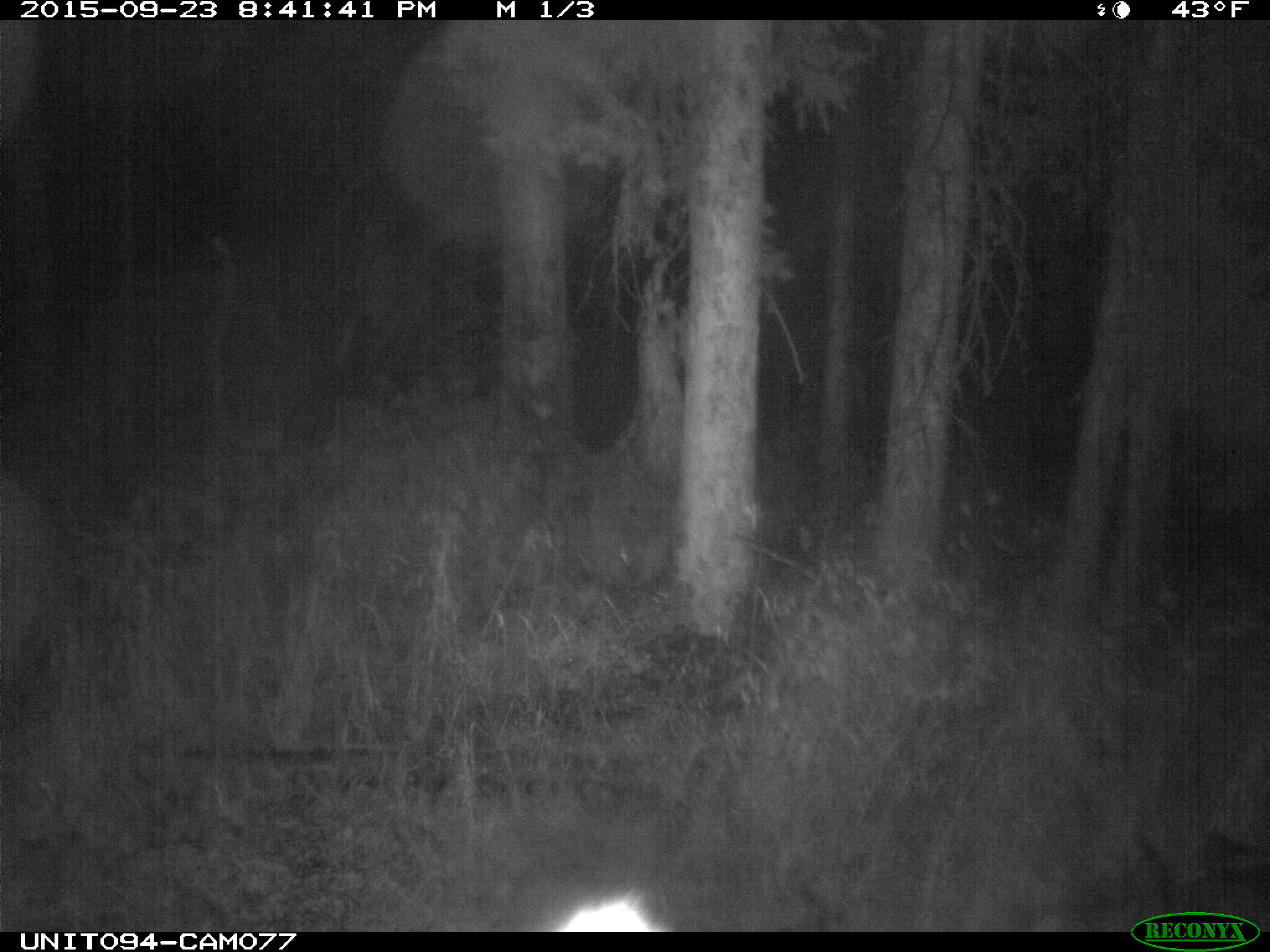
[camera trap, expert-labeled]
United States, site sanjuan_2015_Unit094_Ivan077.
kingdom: Animalia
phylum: Chordata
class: Mammalia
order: Artiodactyla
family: Cervidae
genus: Cervus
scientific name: Cervus elaphus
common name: red deer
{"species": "Cervus elaphus (red deer)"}